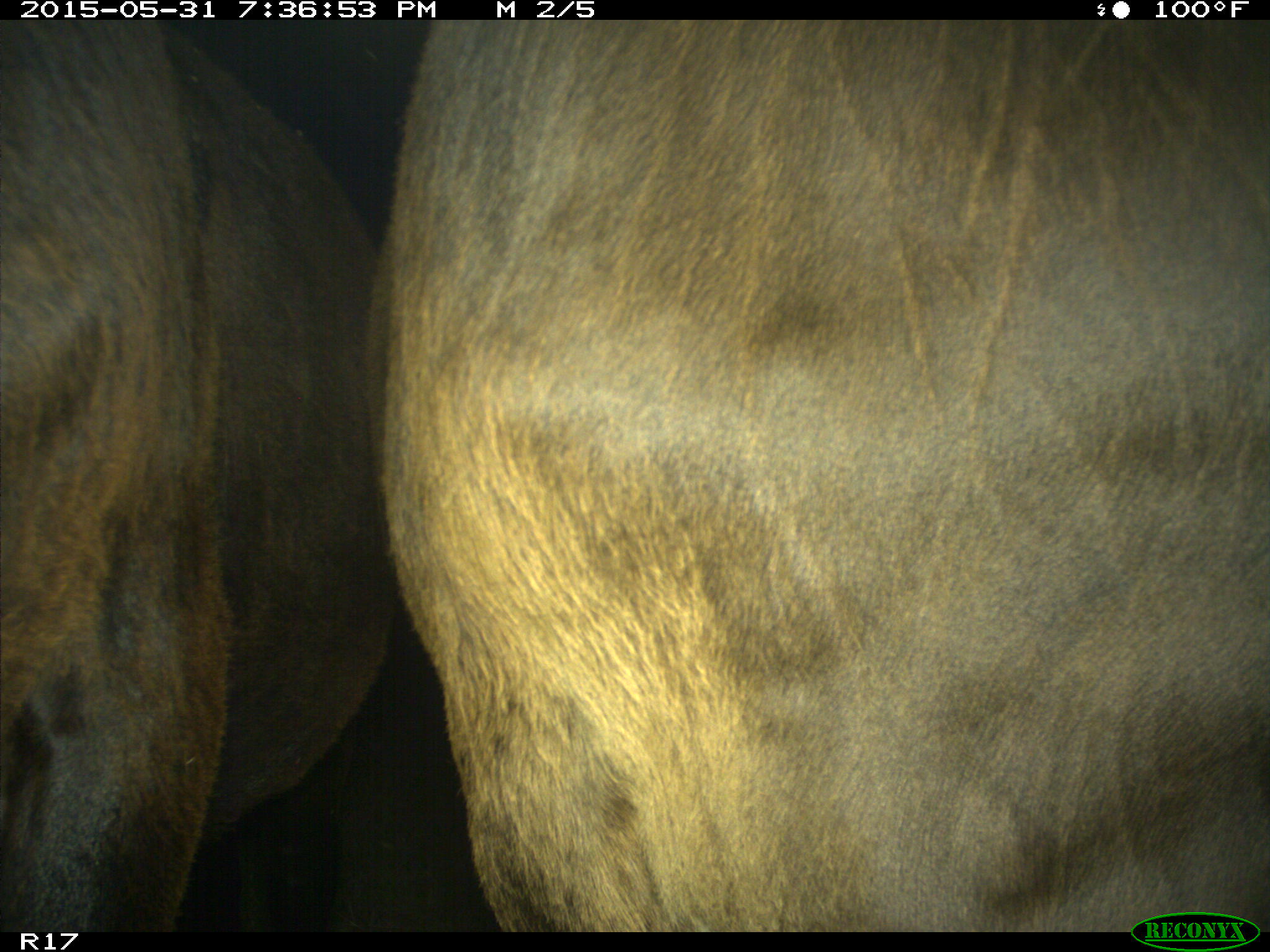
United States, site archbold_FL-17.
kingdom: Animalia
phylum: Chordata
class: Mammalia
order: Artiodactyla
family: Bovidae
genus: Bos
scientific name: Bos taurus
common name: domestic cow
Bos taurus (domestic cow).